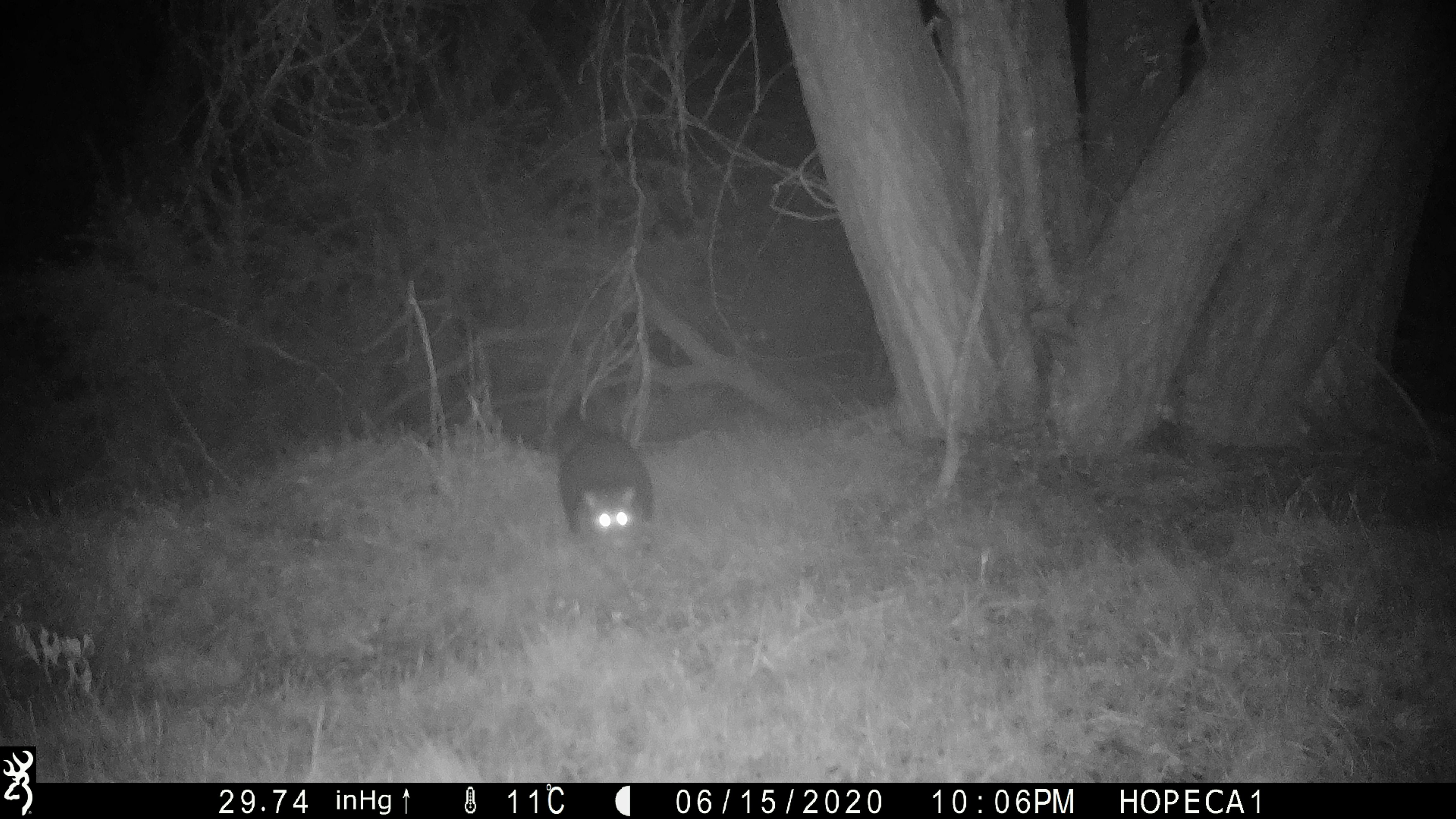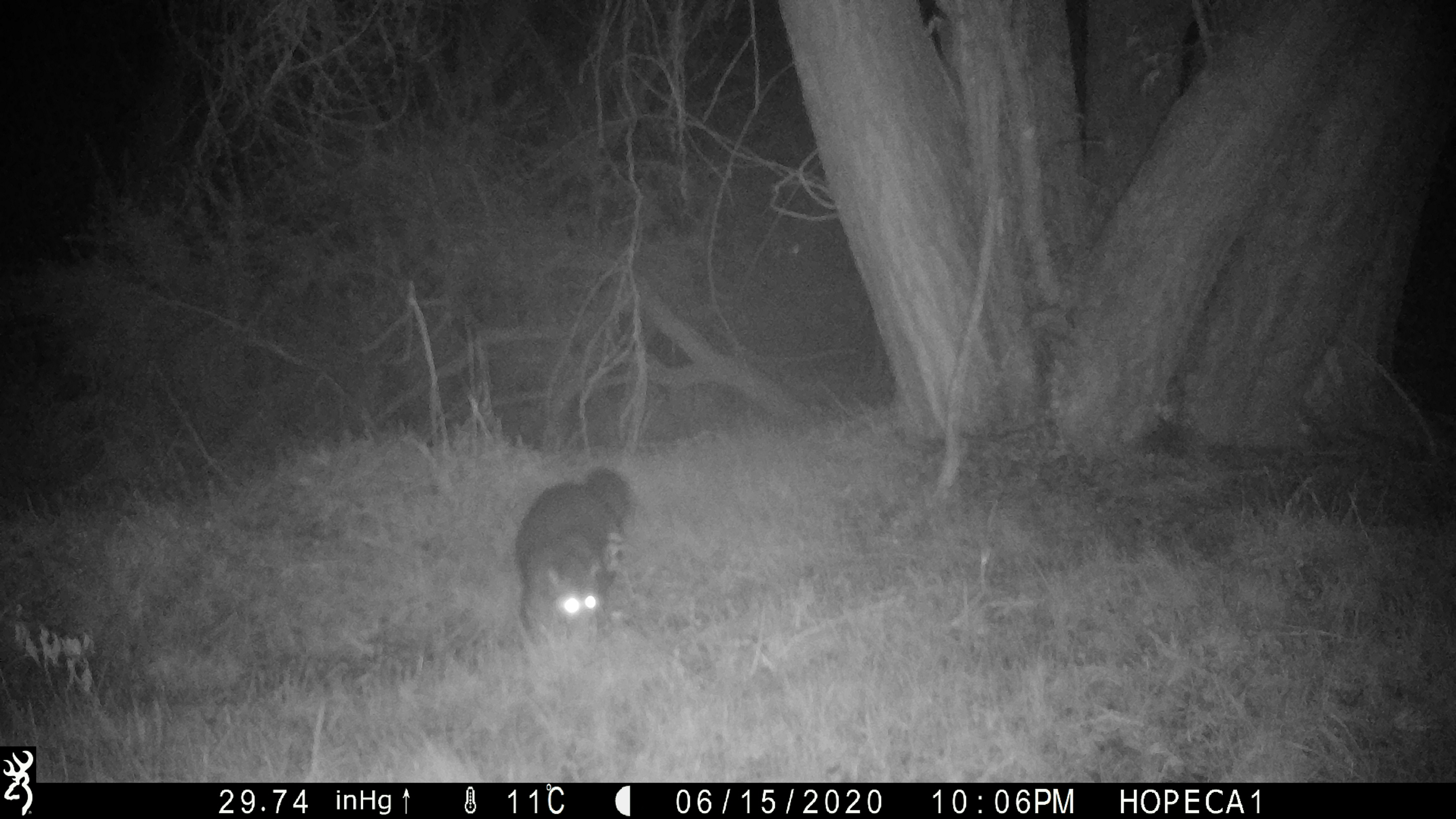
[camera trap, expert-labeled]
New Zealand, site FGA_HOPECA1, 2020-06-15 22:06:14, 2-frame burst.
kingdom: Animalia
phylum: Chordata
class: Mammalia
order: Diprotodontia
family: Phalangeridae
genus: Trichosurus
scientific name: Trichosurus vulpecula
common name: common brushtail possum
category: possum